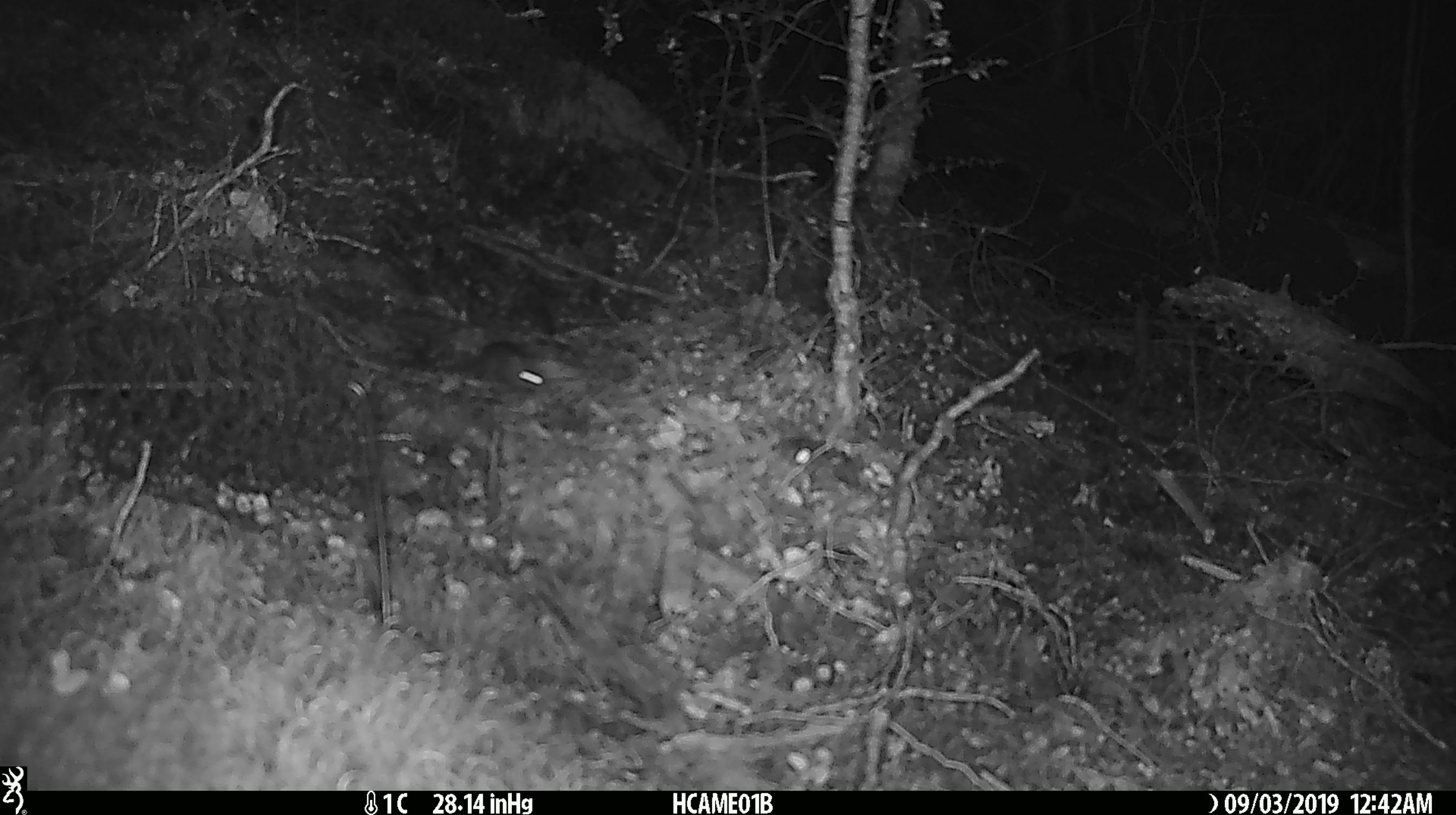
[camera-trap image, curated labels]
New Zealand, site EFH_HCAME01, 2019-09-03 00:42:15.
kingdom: Animalia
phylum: Chordata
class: Mammalia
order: Rodentia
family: Muridae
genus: Mus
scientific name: Mus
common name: mouse